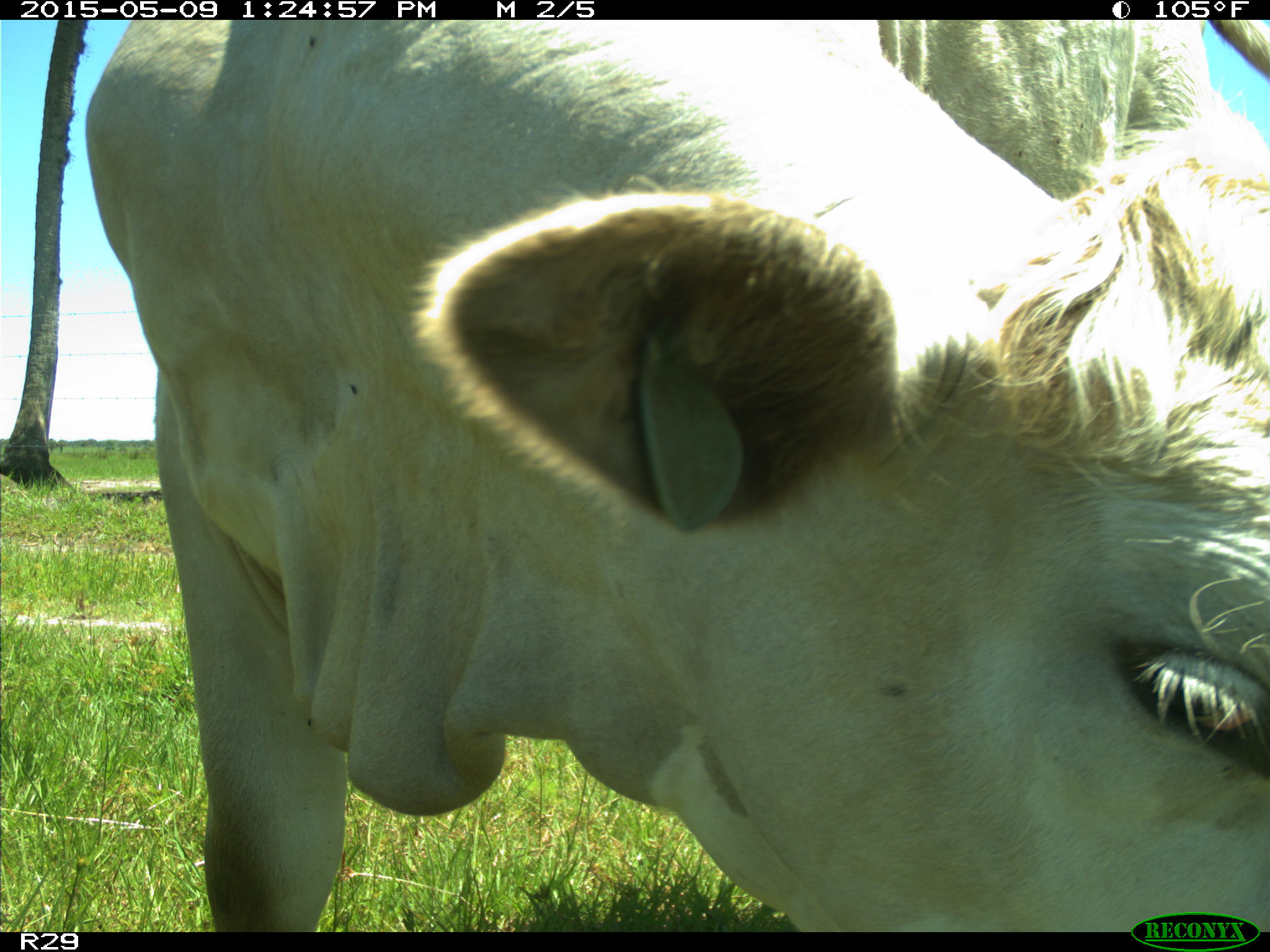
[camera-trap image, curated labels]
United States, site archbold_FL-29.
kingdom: Animalia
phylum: Chordata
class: Mammalia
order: Artiodactyla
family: Bovidae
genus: Bos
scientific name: Bos taurus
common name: domestic cow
Bos taurus (domestic cow).